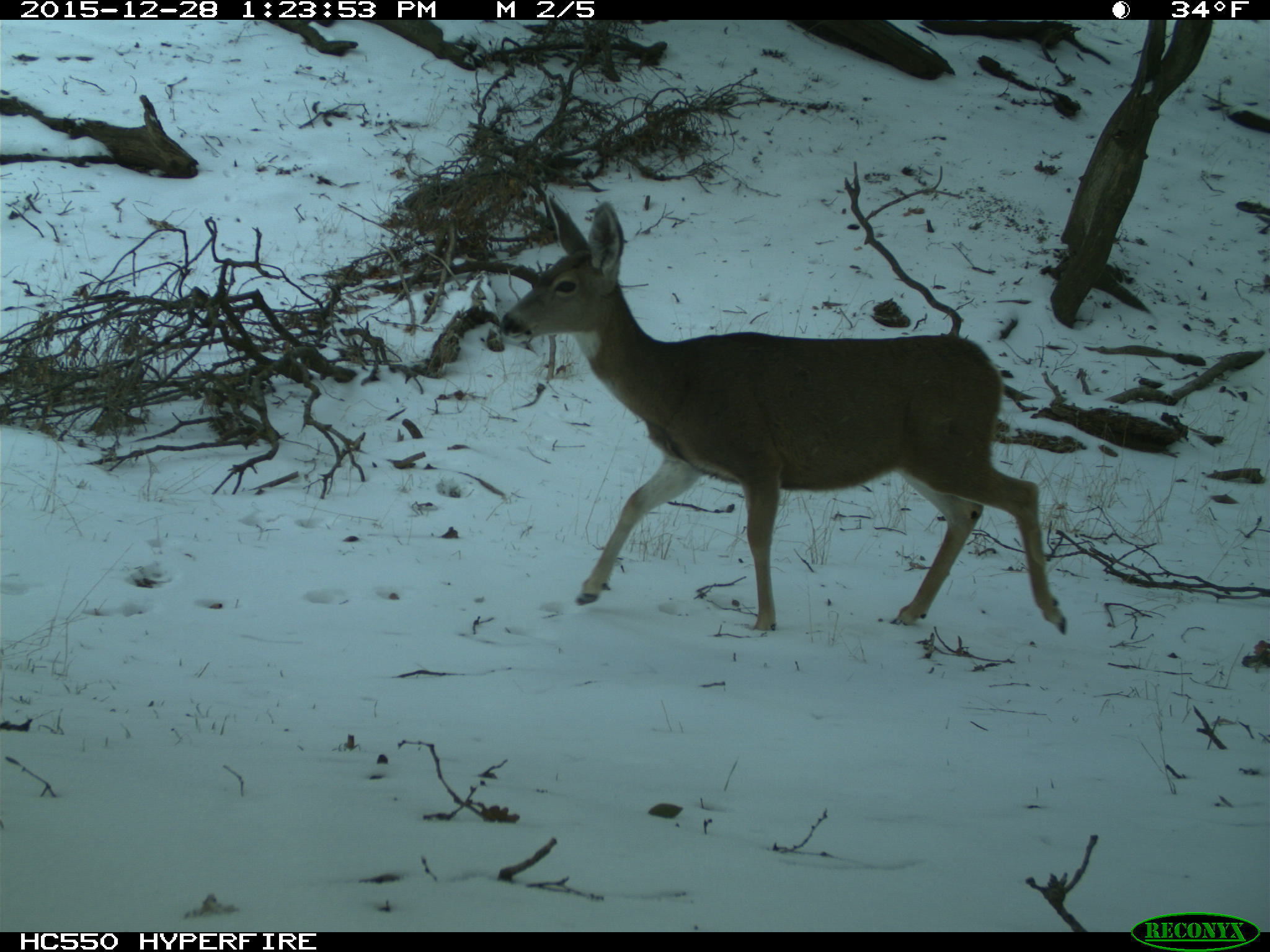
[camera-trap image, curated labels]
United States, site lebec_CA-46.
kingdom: Animalia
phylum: Chordata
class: Mammalia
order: Artiodactyla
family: Cervidae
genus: Odocoileus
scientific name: Odocoileus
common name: deer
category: unidentified deer